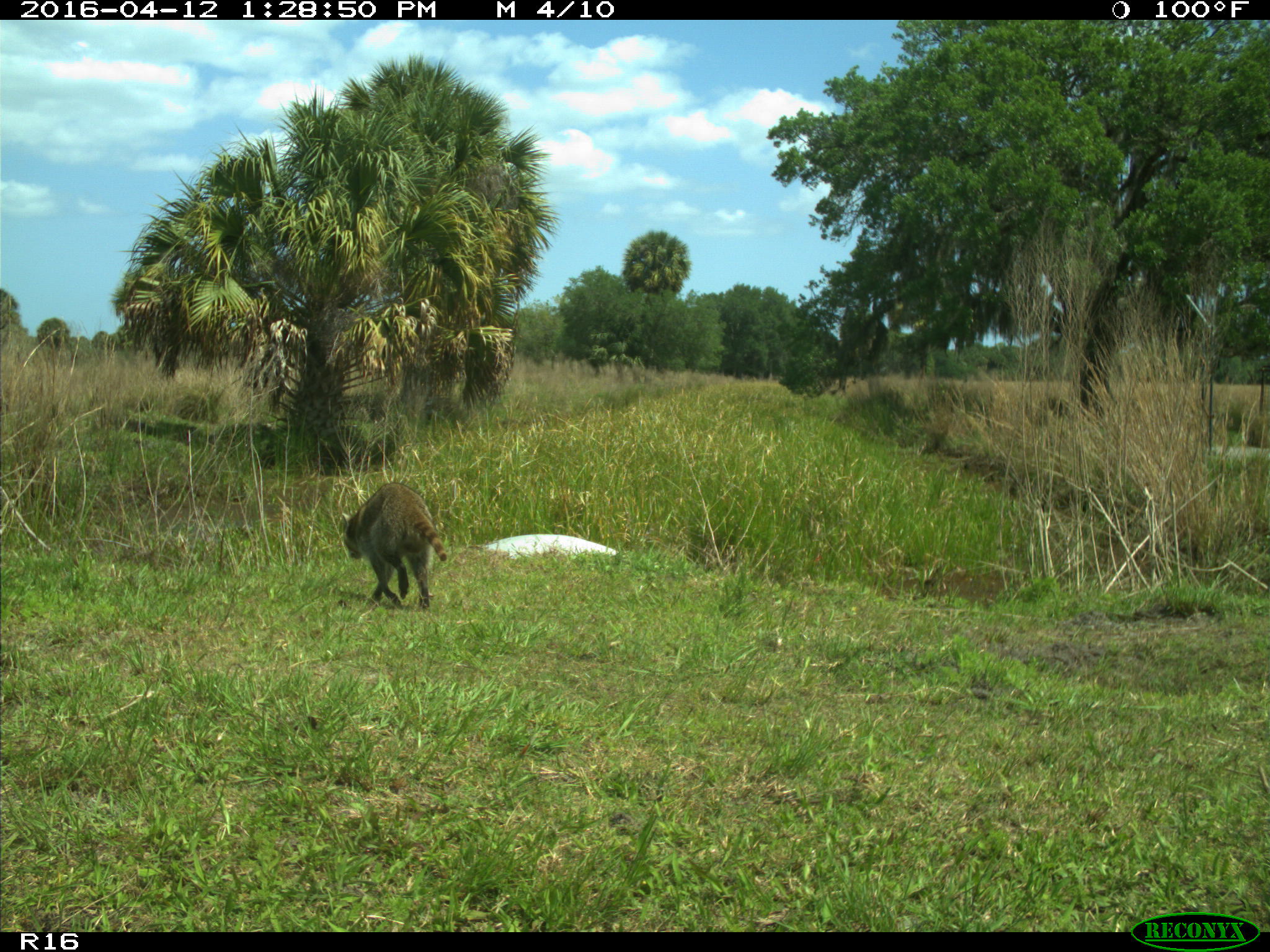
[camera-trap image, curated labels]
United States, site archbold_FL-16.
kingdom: Animalia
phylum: Chordata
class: Mammalia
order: Carnivora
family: Procyonidae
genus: Procyon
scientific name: Procyon lotor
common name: common raccoon